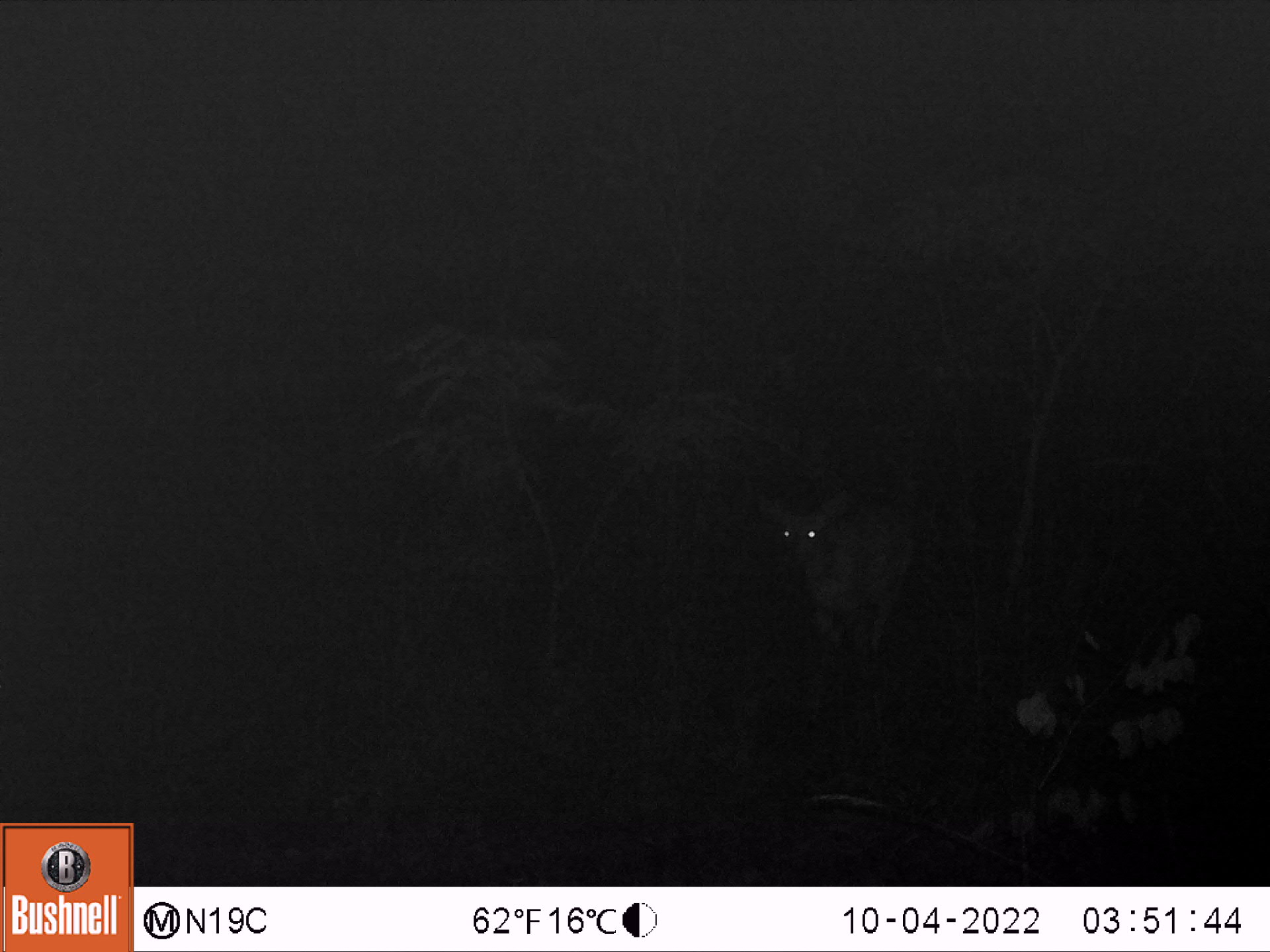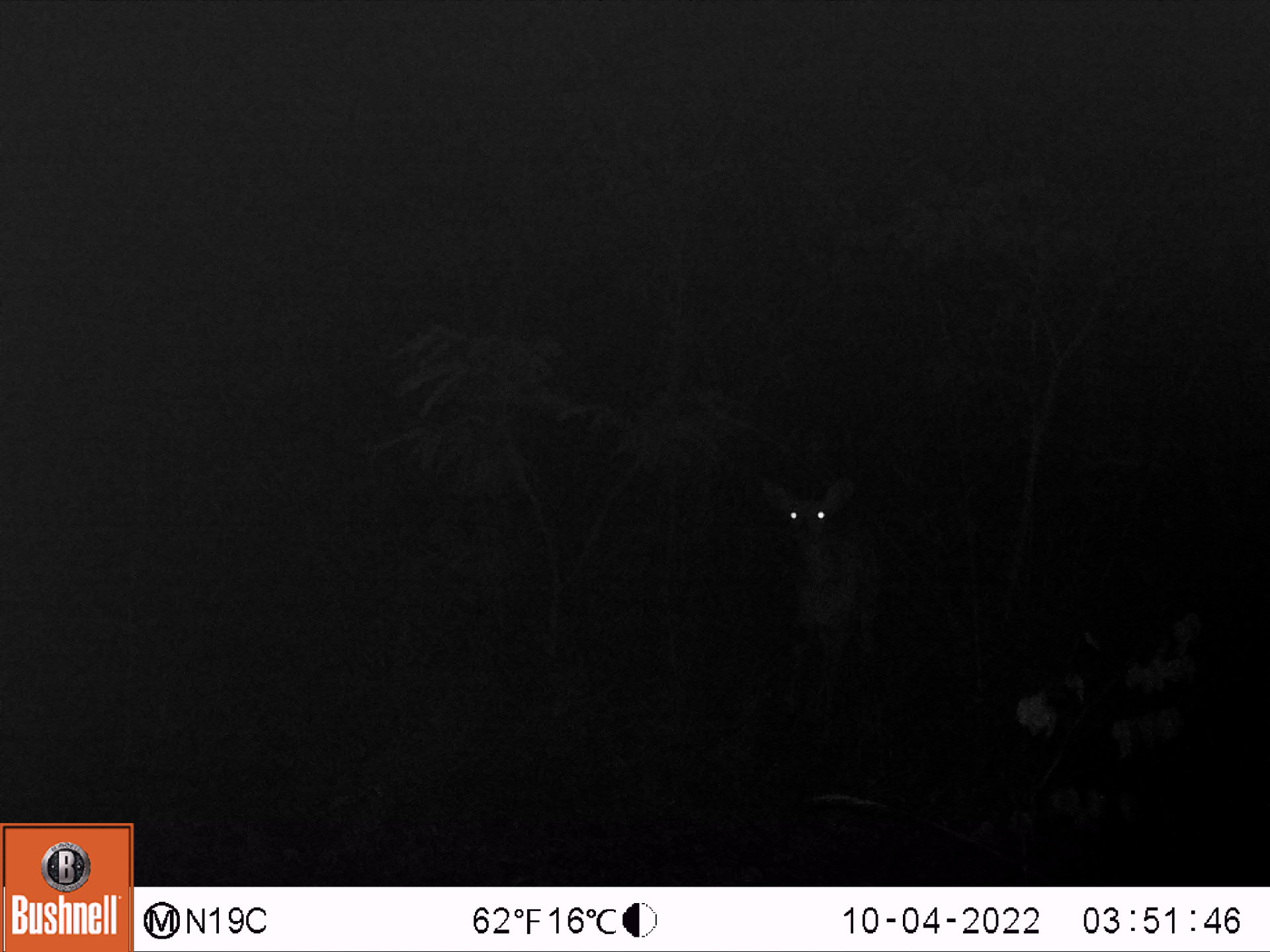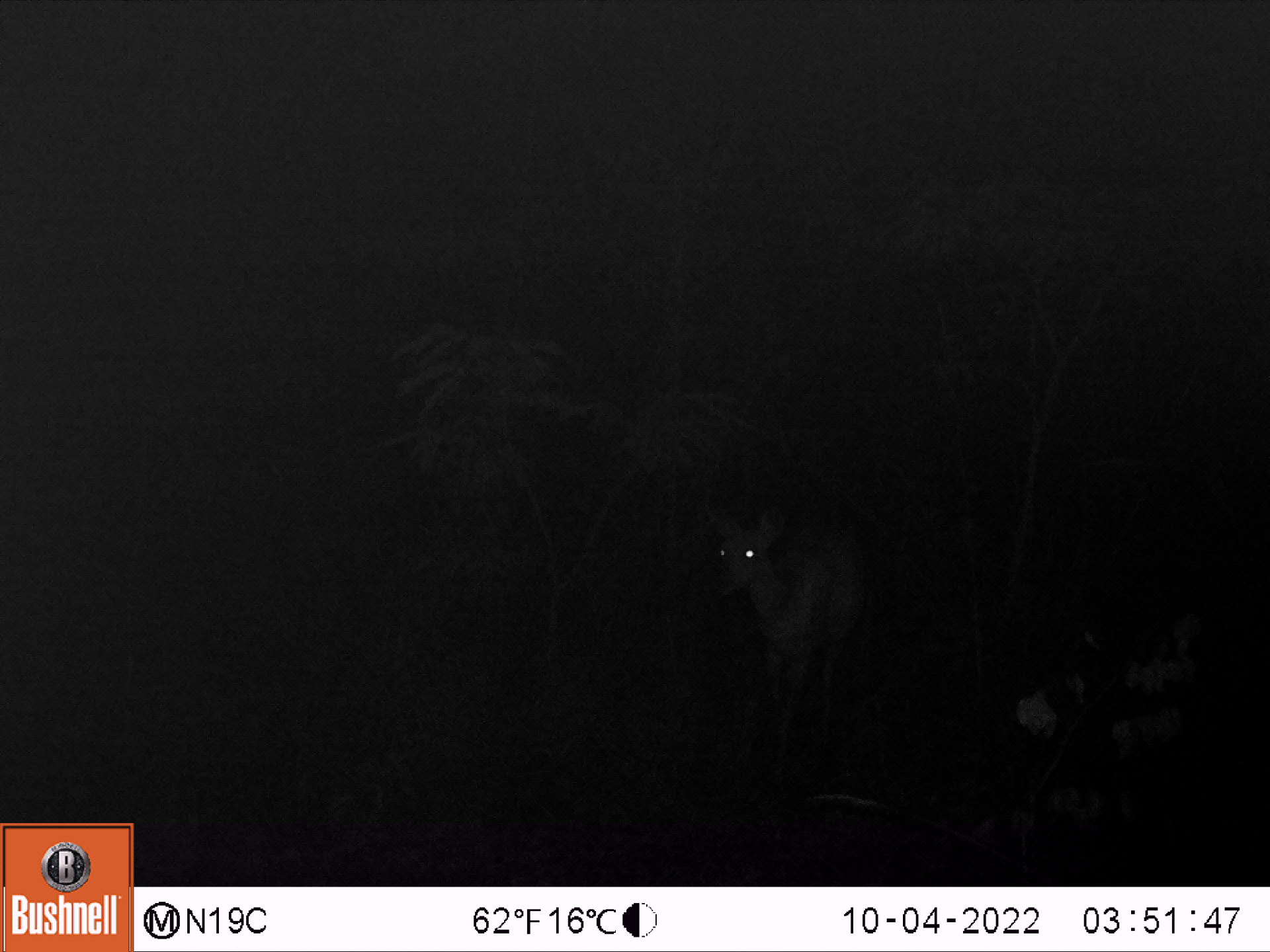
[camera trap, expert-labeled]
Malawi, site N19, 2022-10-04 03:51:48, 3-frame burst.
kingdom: Animalia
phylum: Chordata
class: Mammalia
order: Artiodactyla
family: Bovidae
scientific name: Antilopinae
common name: small antelope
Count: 1.